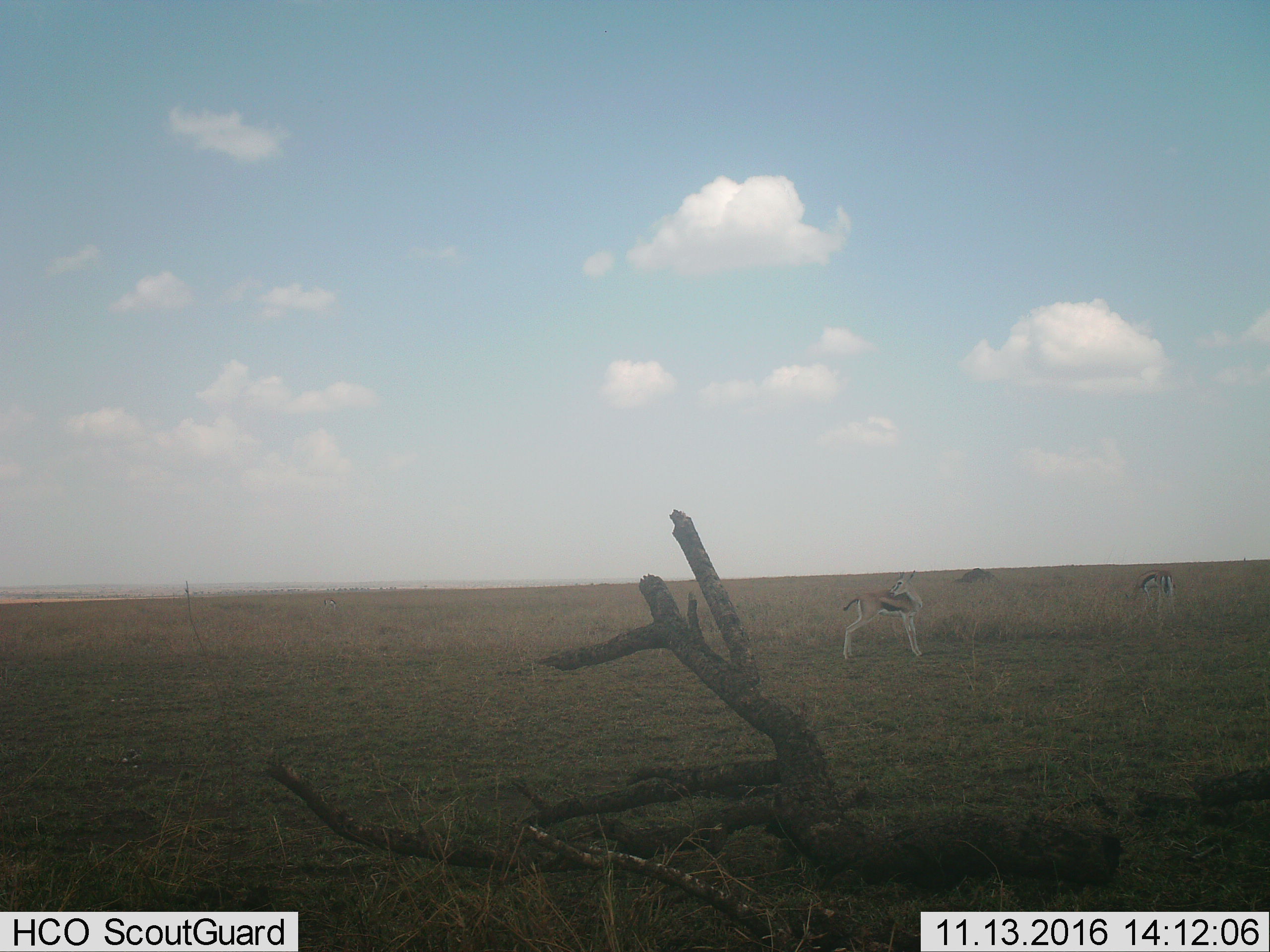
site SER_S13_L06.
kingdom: Animalia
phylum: Chordata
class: Mammalia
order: Artiodactyla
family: Bovidae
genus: Eudorcas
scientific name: Eudorcas thomsonii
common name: thomson's gazelle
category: gazellethomsons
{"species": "gazellethomsons (thomson's gazelle) (Eudorcas thomsonii)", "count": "3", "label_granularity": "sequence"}